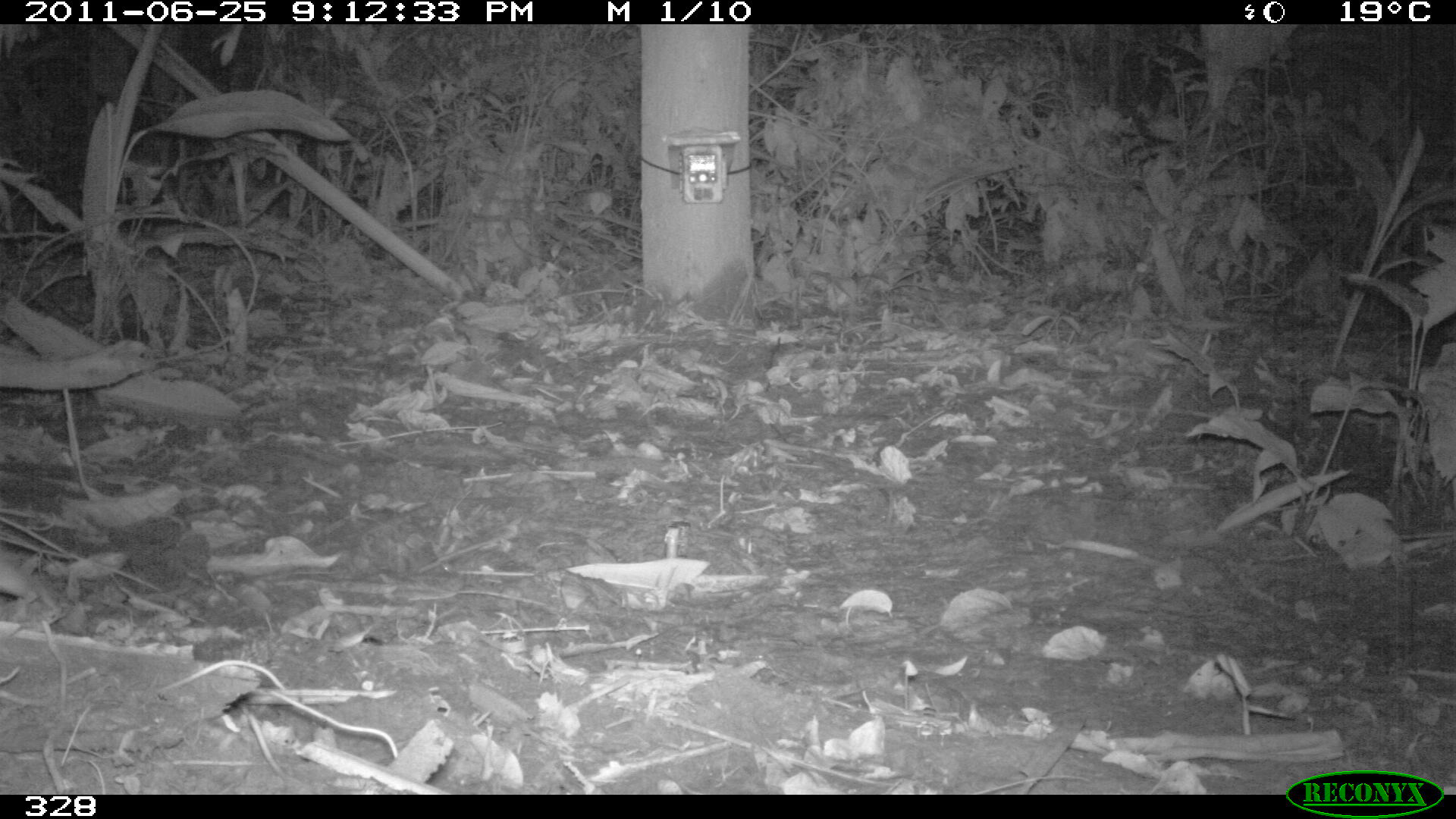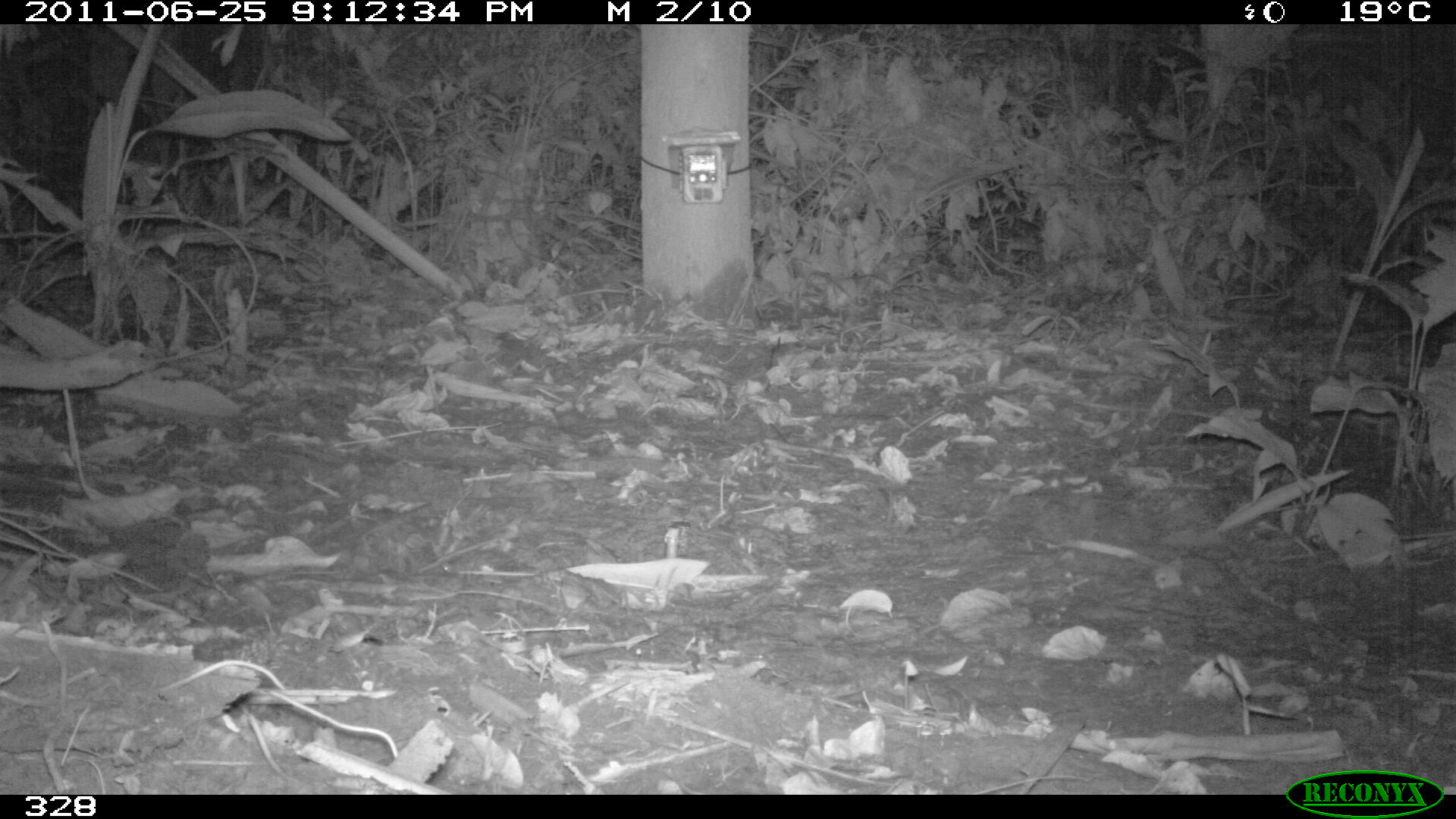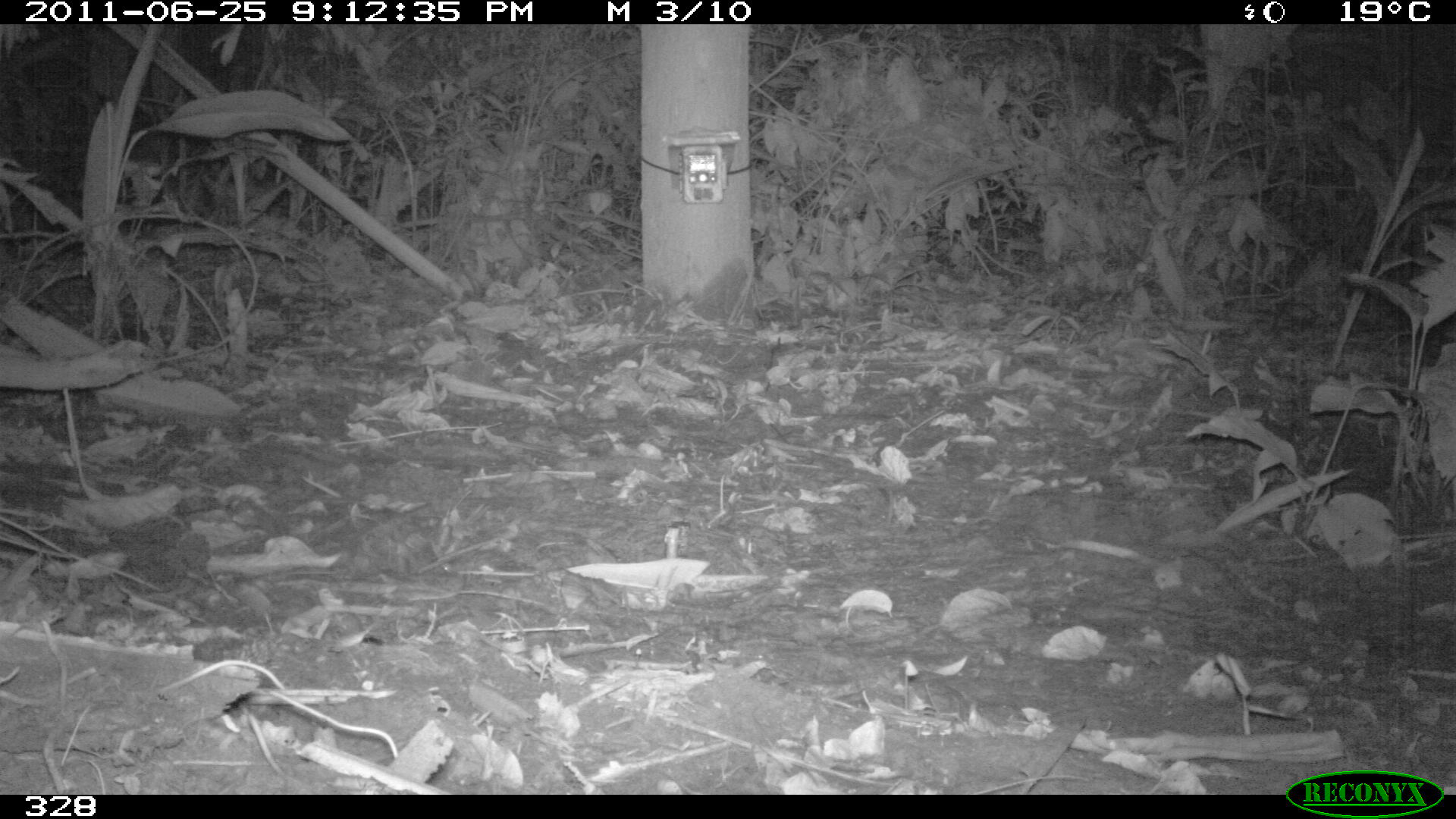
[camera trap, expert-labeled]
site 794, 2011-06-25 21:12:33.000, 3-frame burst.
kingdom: Animalia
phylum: Chordata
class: Mammalia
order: Rodentia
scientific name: Rodentia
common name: rodents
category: unknown rodent